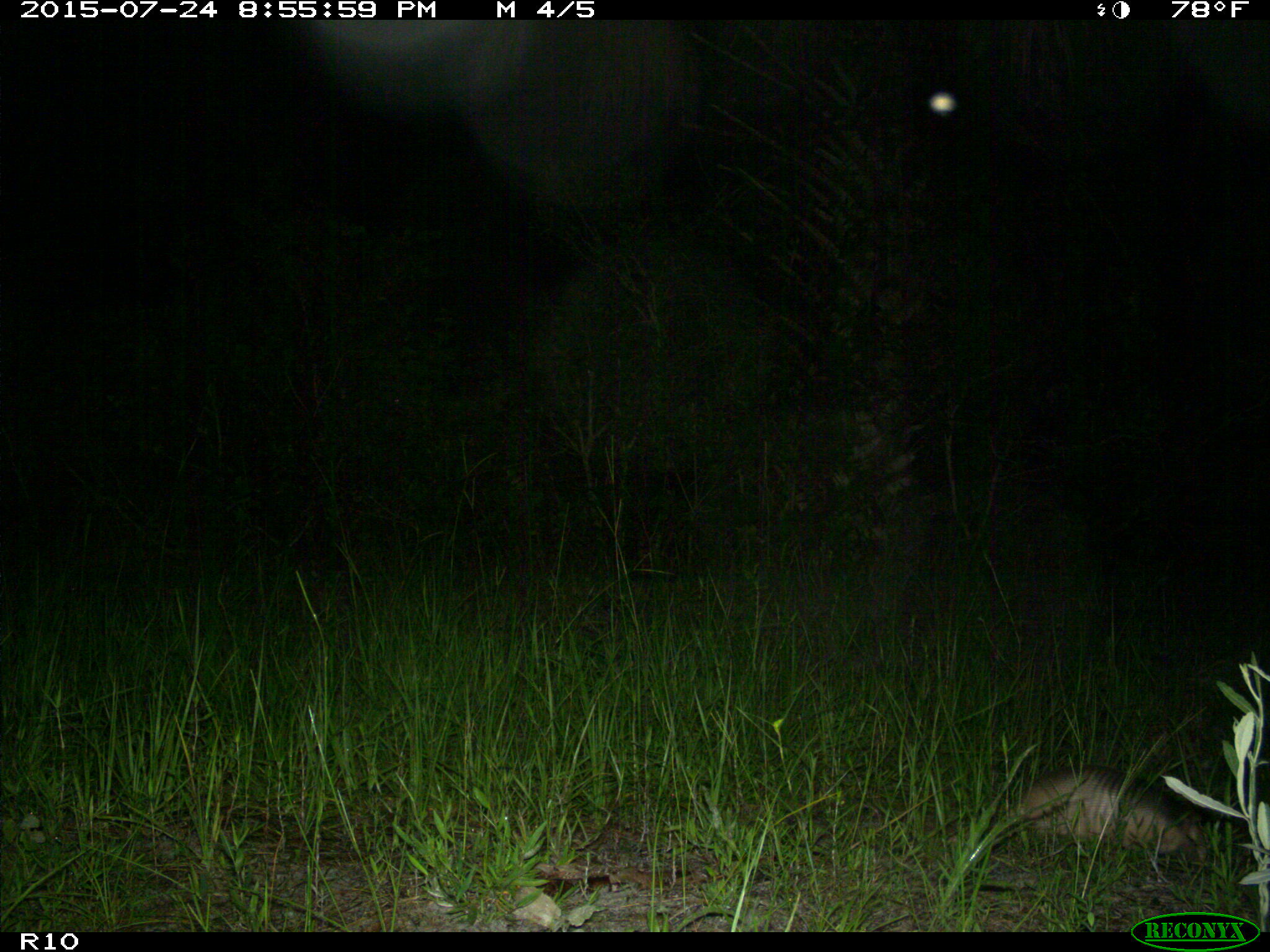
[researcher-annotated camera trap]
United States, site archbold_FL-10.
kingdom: Animalia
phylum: Chordata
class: Mammalia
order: Cingulata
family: Dasypodidae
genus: Dasypus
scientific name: Dasypus novemcinctus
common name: nine-banded armadillo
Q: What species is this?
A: Dasypus novemcinctus (nine-banded armadillo).